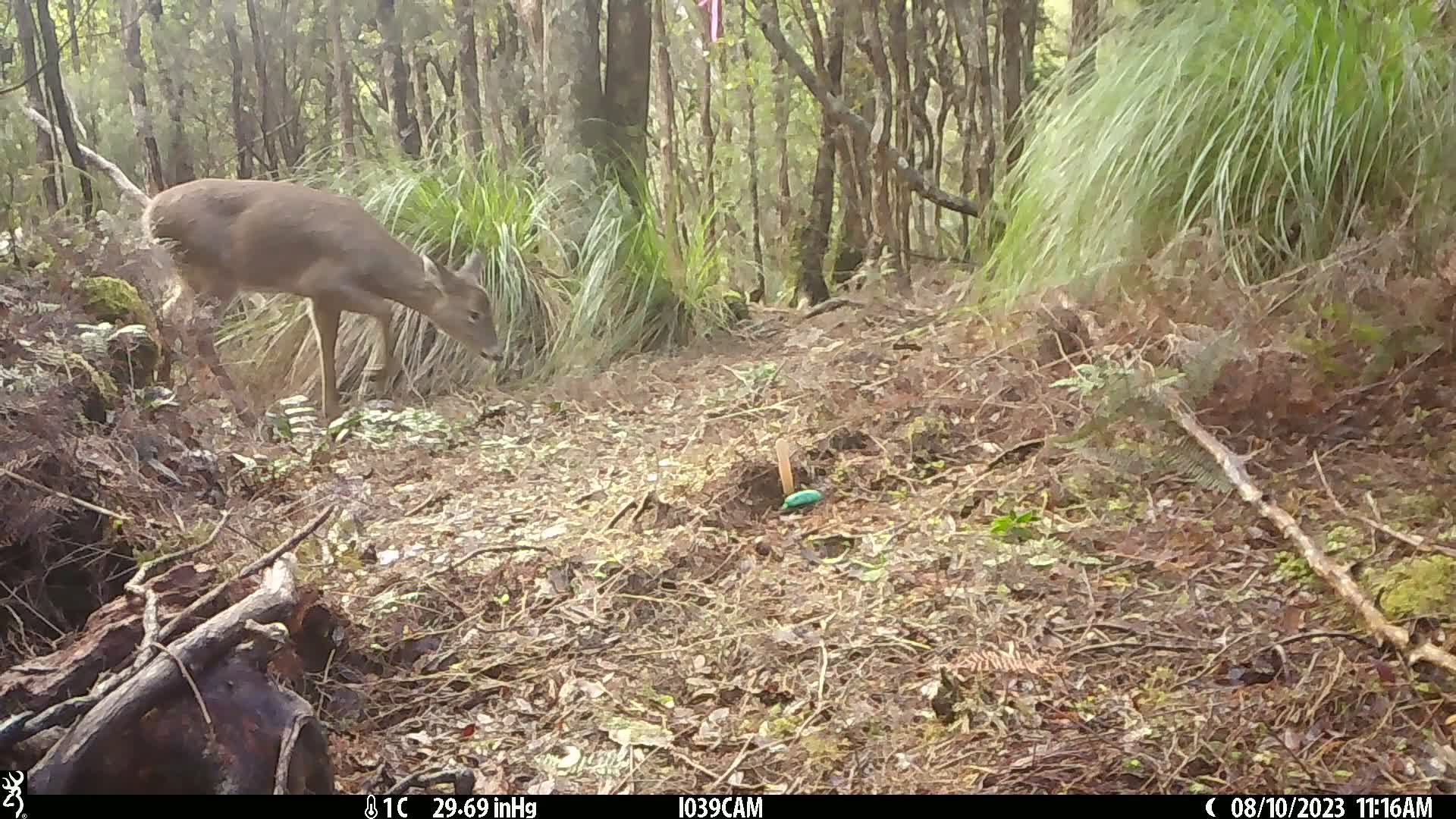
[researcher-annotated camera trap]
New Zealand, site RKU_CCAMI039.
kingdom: Animalia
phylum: Chordata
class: Mammalia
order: Artiodactyla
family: Cervidae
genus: Odocoileus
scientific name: Odocoileus virginianus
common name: white-tailed deer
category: white tailed deer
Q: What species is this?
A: White tailed deer (white-tailed deer) (Odocoileus virginianus).